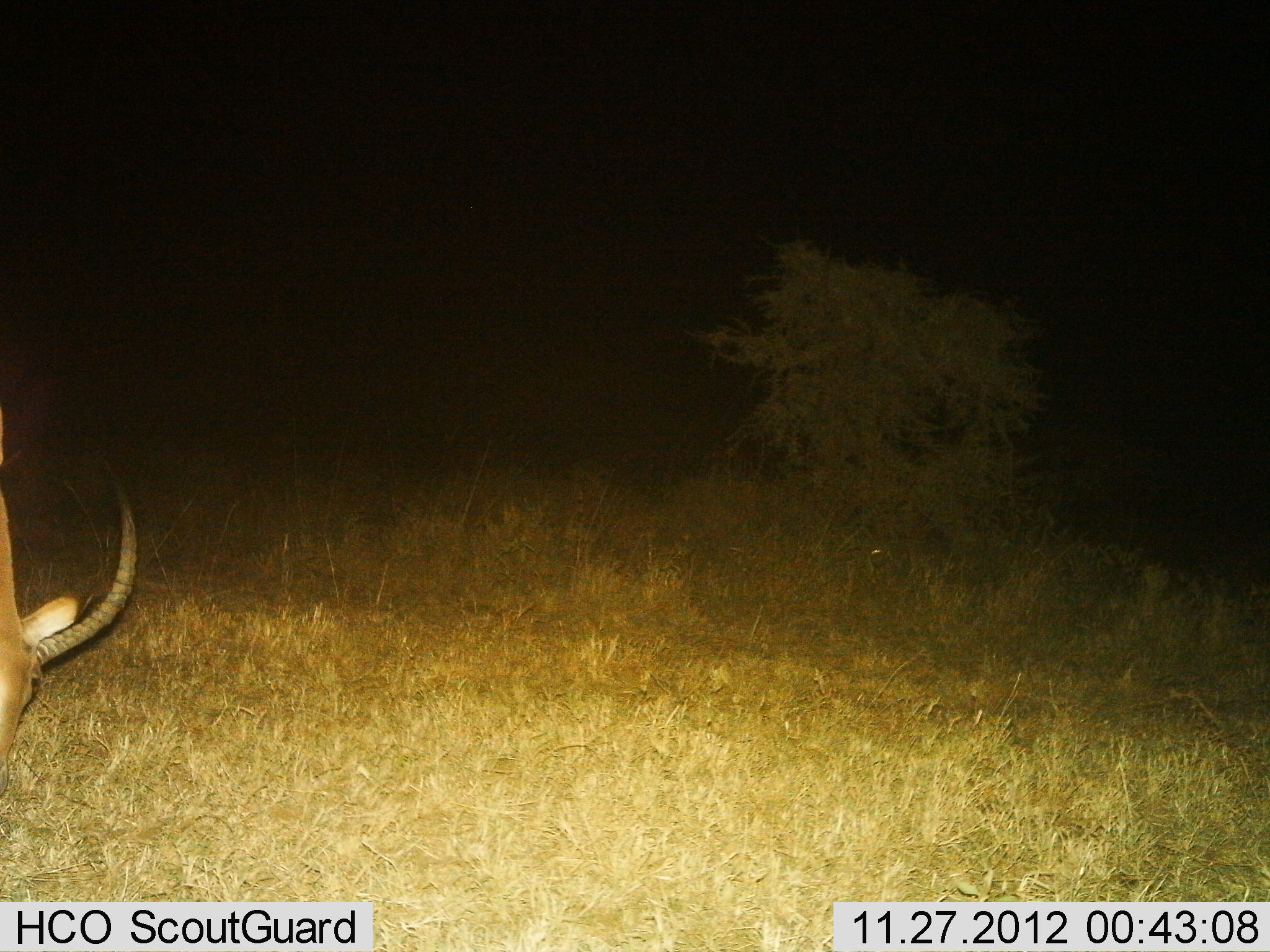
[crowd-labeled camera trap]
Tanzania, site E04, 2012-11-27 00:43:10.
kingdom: Animalia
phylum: Chordata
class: Mammalia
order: Artiodactyla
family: Bovidae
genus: Aepyceros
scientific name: Aepyceros melampus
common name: impala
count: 1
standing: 12%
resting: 0%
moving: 0%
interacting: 0%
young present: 0%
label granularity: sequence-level